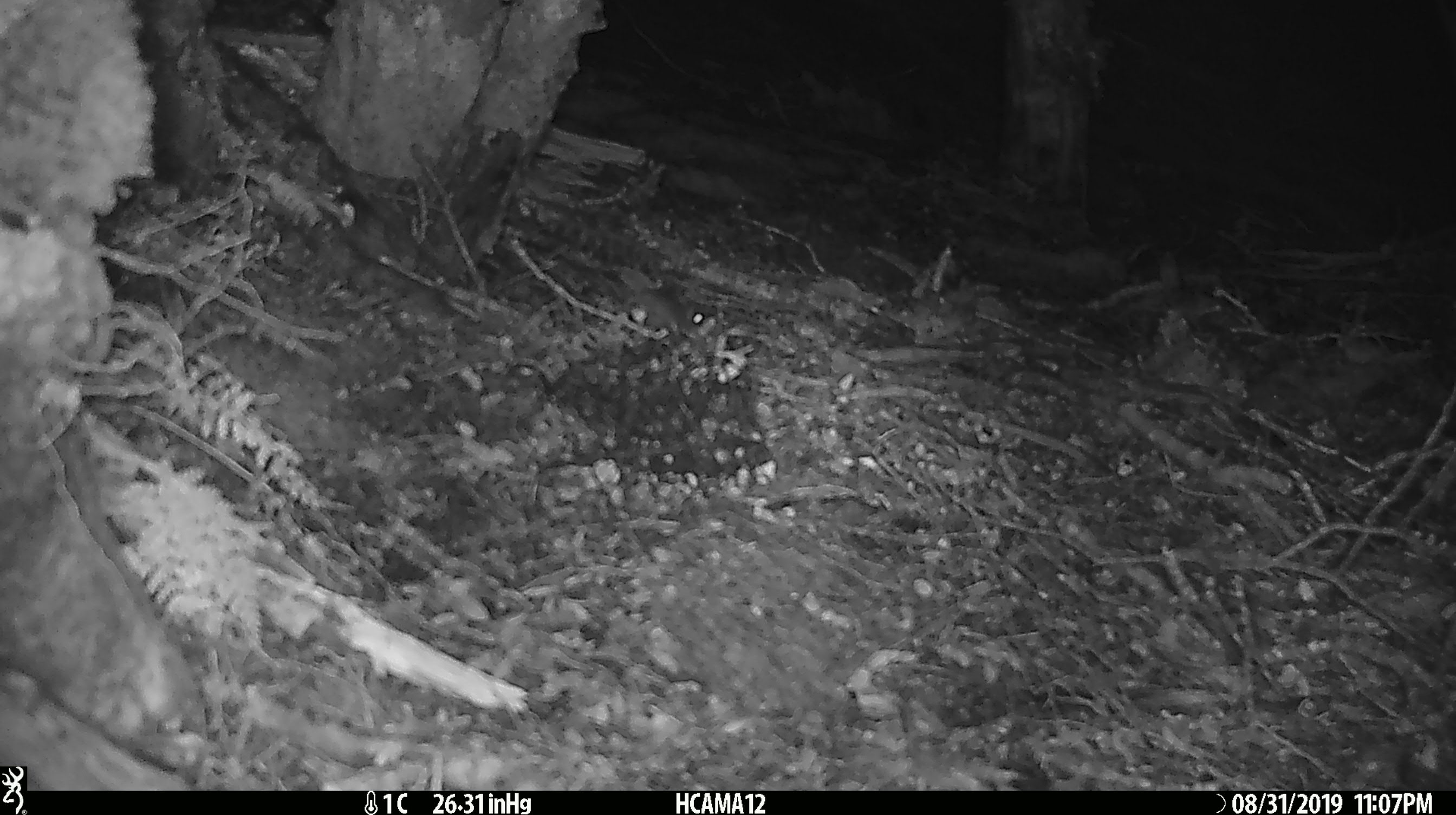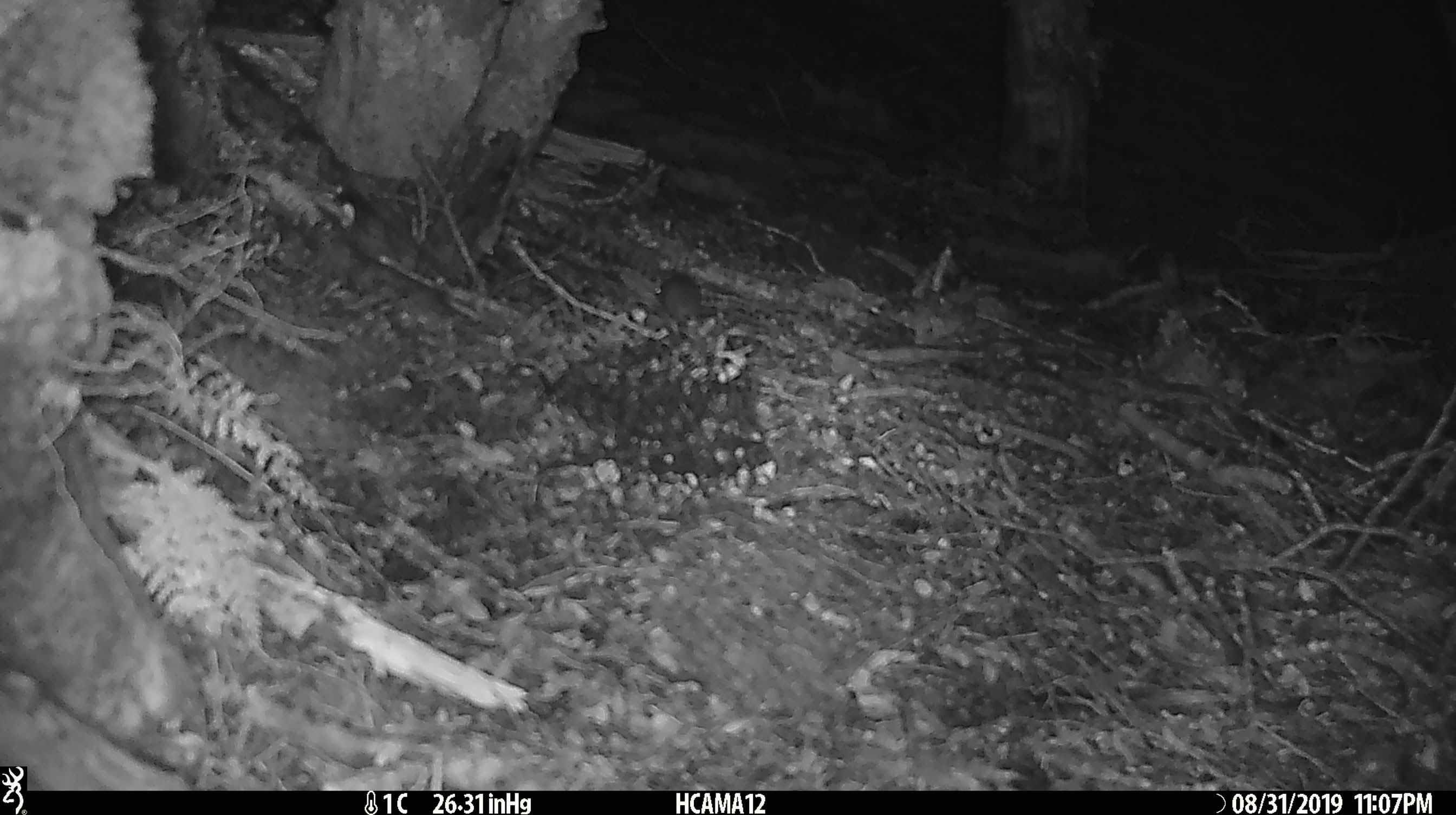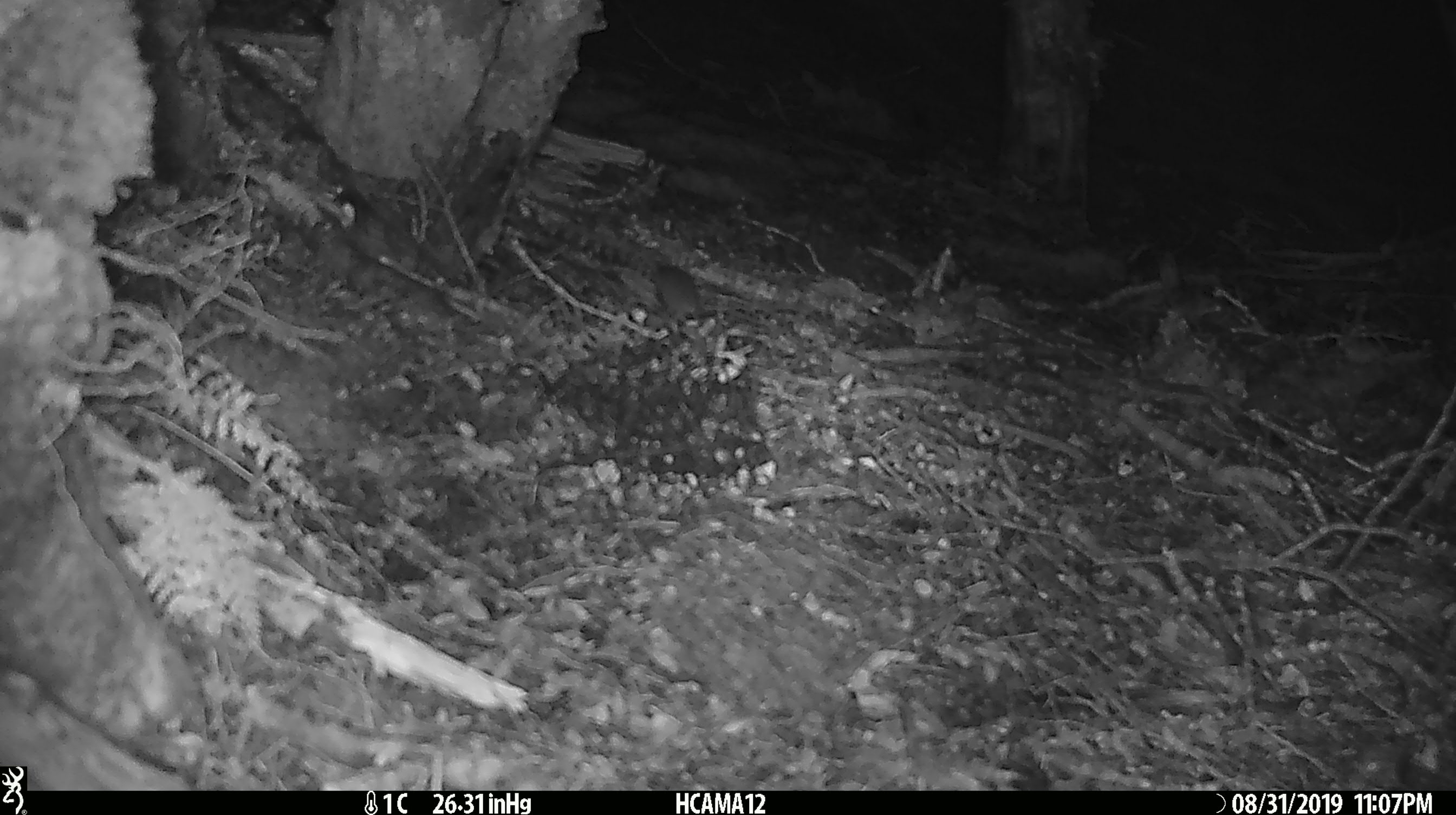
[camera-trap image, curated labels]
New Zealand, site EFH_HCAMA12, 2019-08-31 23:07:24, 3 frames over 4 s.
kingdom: Animalia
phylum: Chordata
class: Mammalia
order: Rodentia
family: Muridae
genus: Mus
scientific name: Mus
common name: mouse